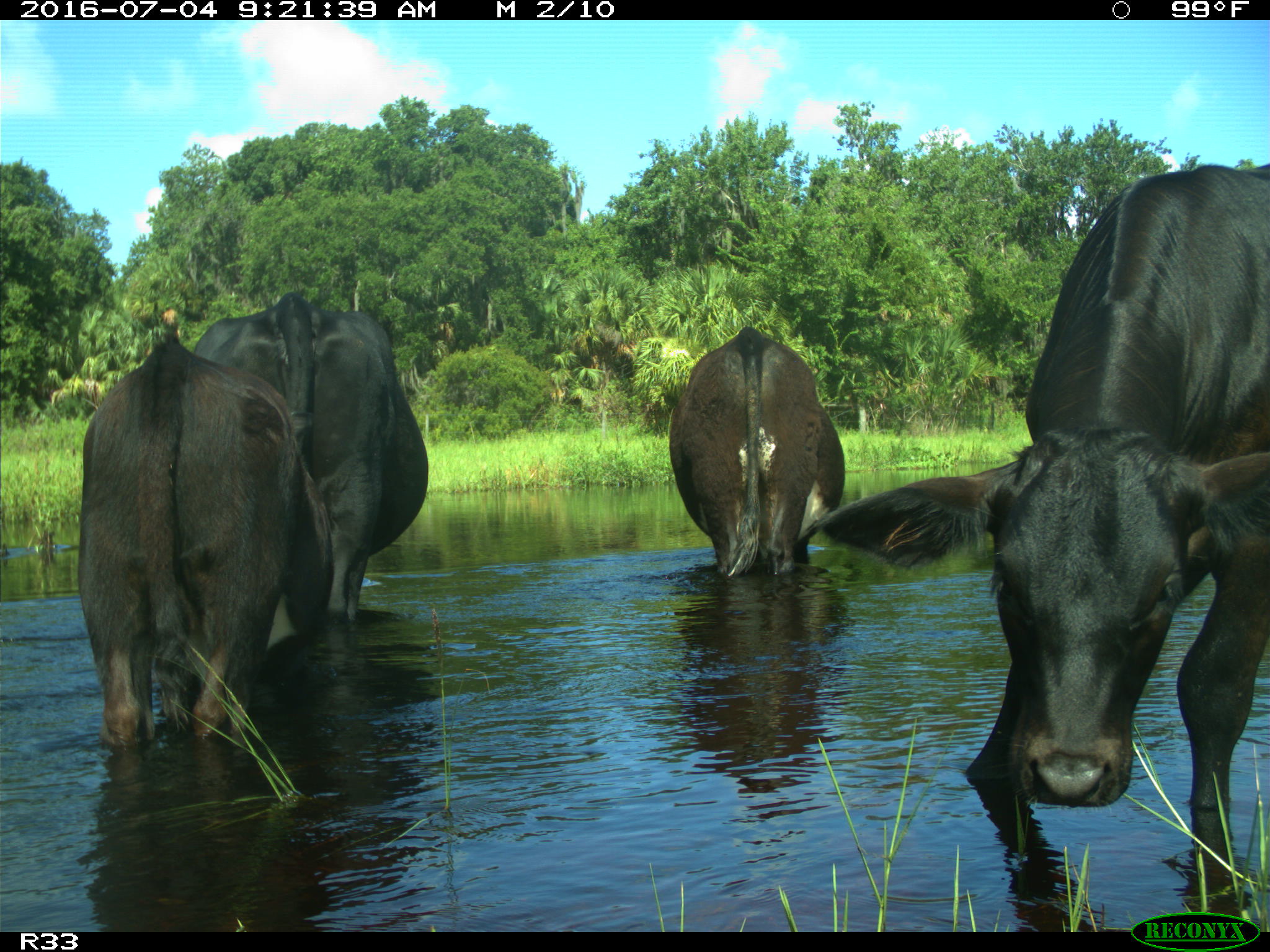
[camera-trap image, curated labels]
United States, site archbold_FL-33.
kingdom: Animalia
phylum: Chordata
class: Mammalia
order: Artiodactyla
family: Bovidae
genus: Bos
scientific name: Bos taurus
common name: domestic cow